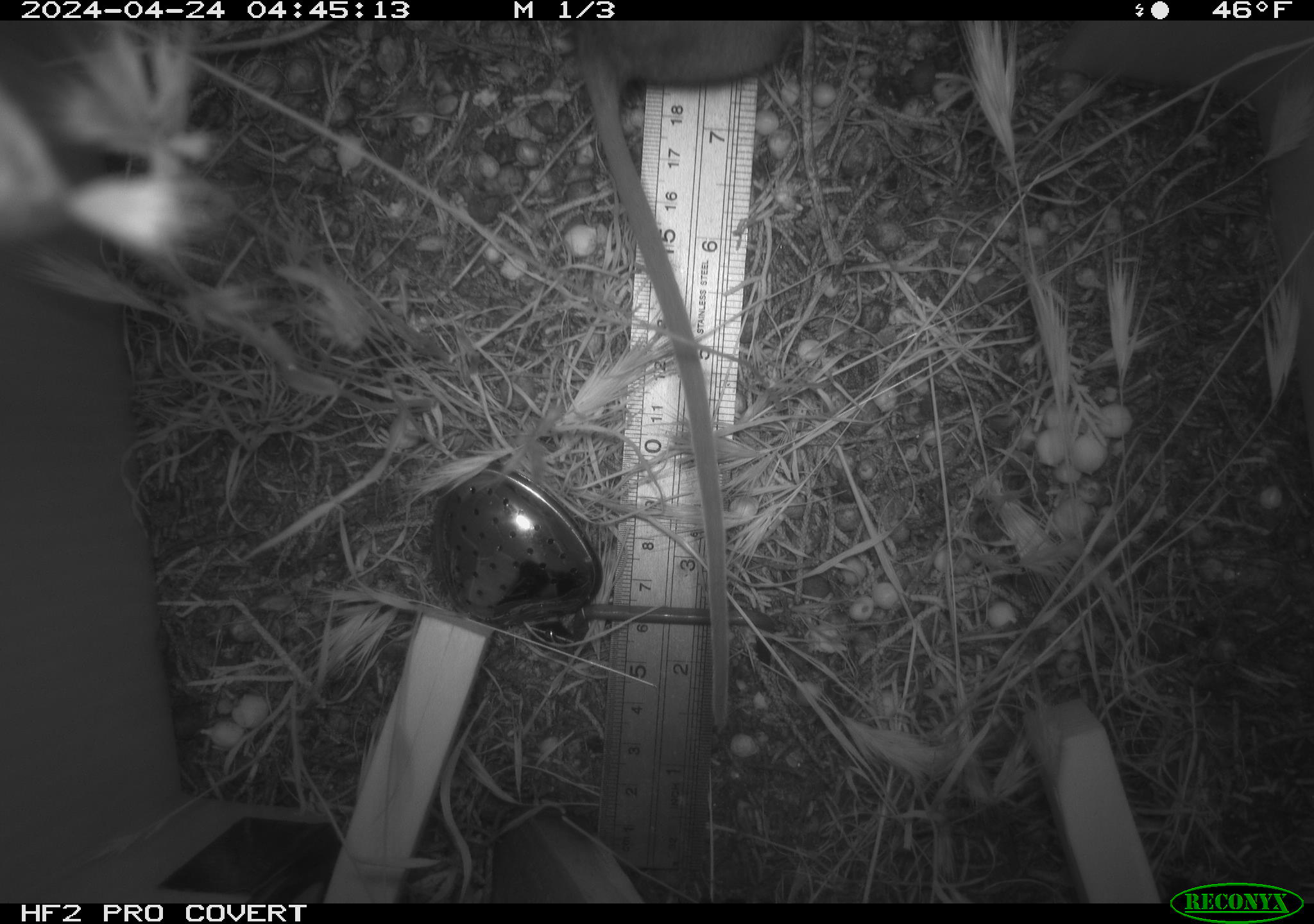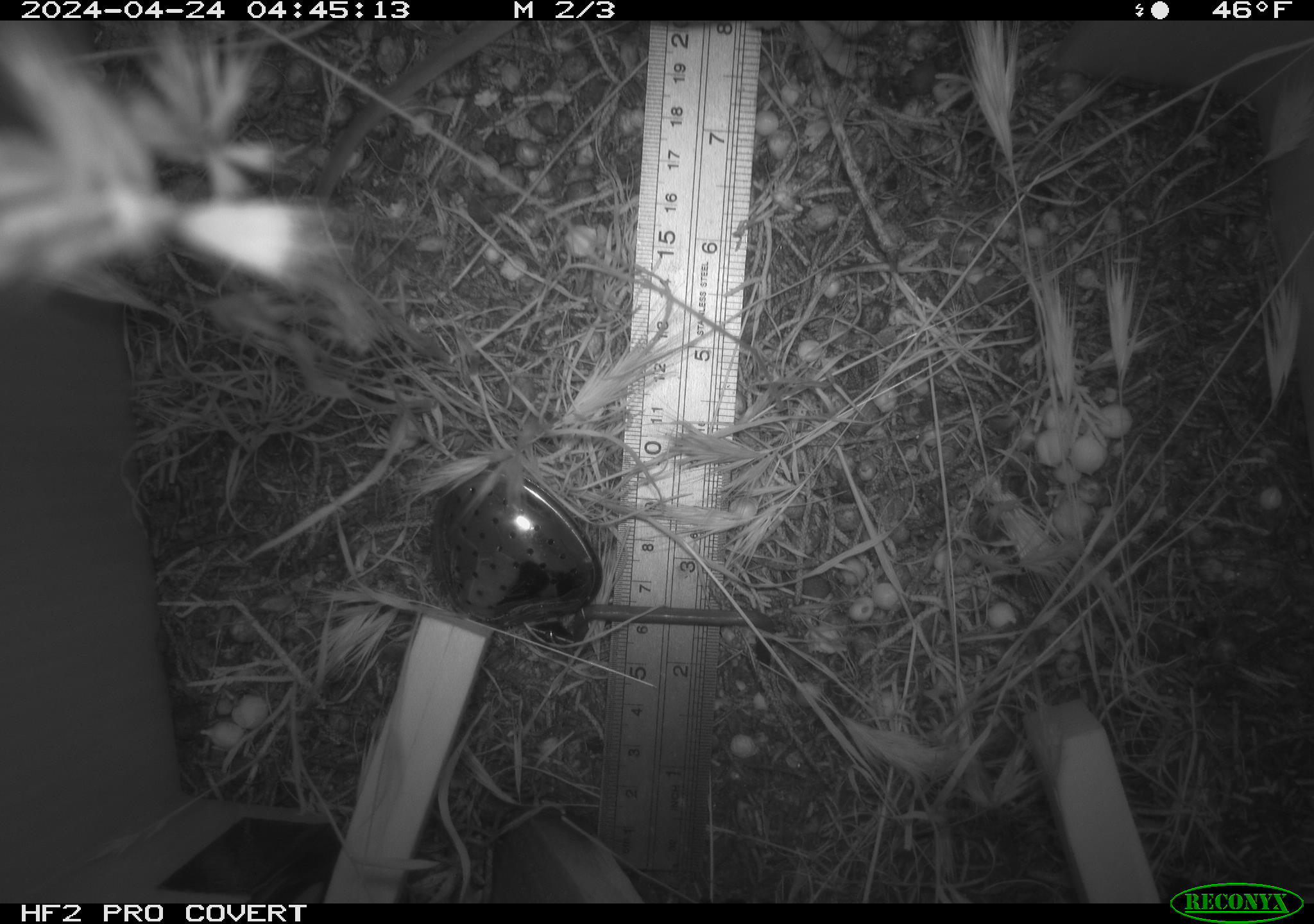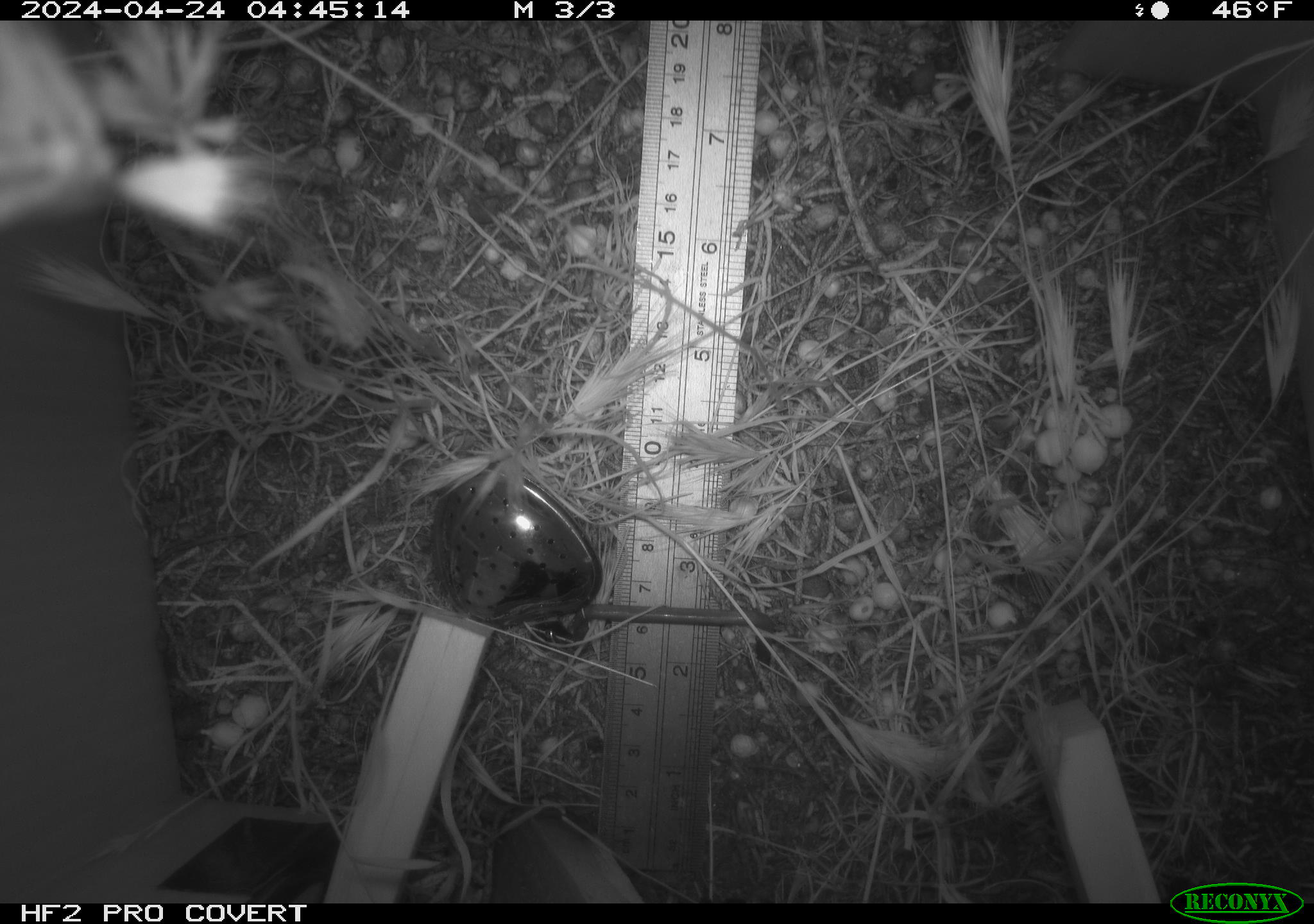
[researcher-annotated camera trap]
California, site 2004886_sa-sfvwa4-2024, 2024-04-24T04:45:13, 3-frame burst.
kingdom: Animalia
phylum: Chordata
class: Mammalia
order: Rodentia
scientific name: Rodentia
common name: mouse species